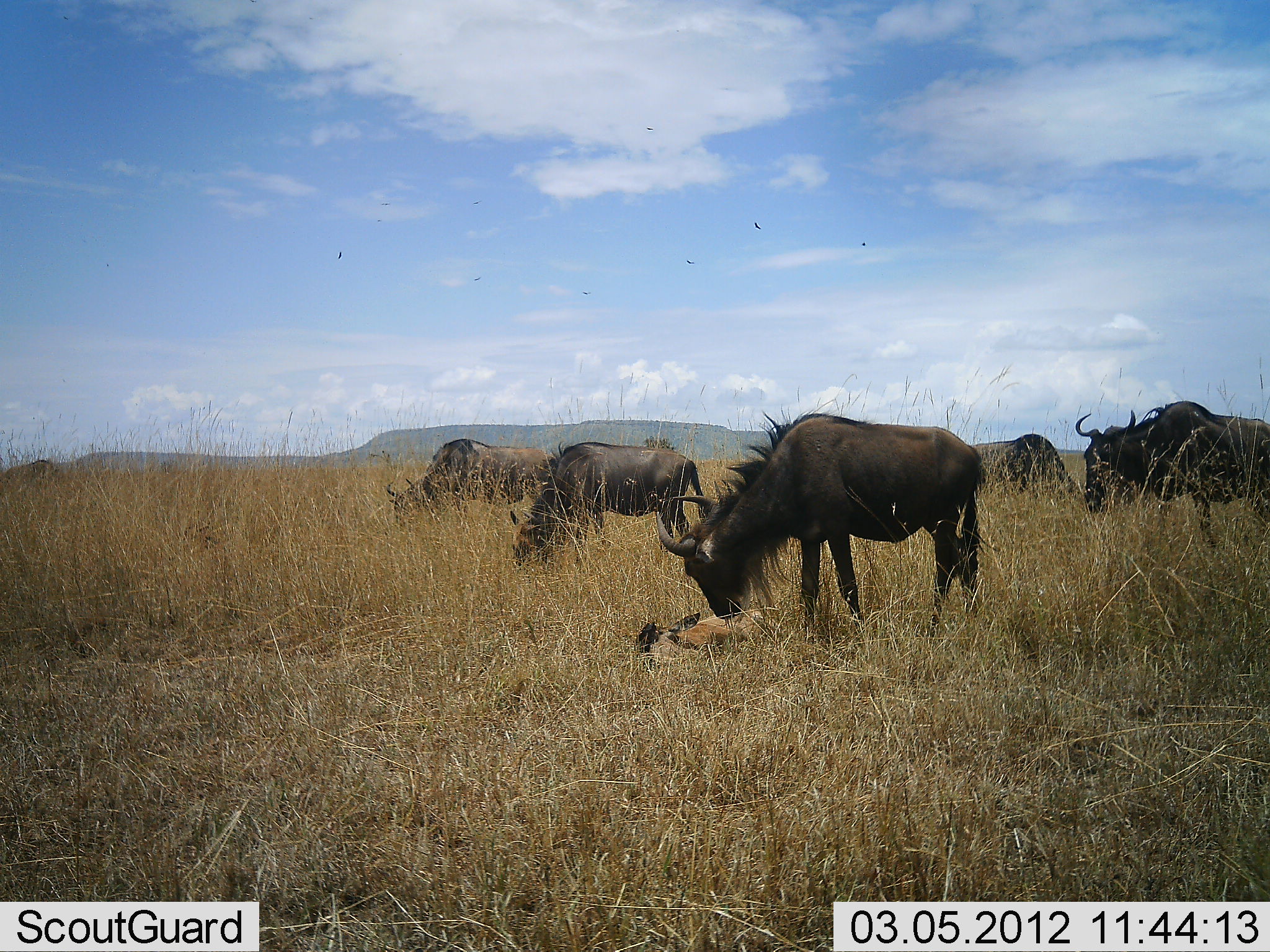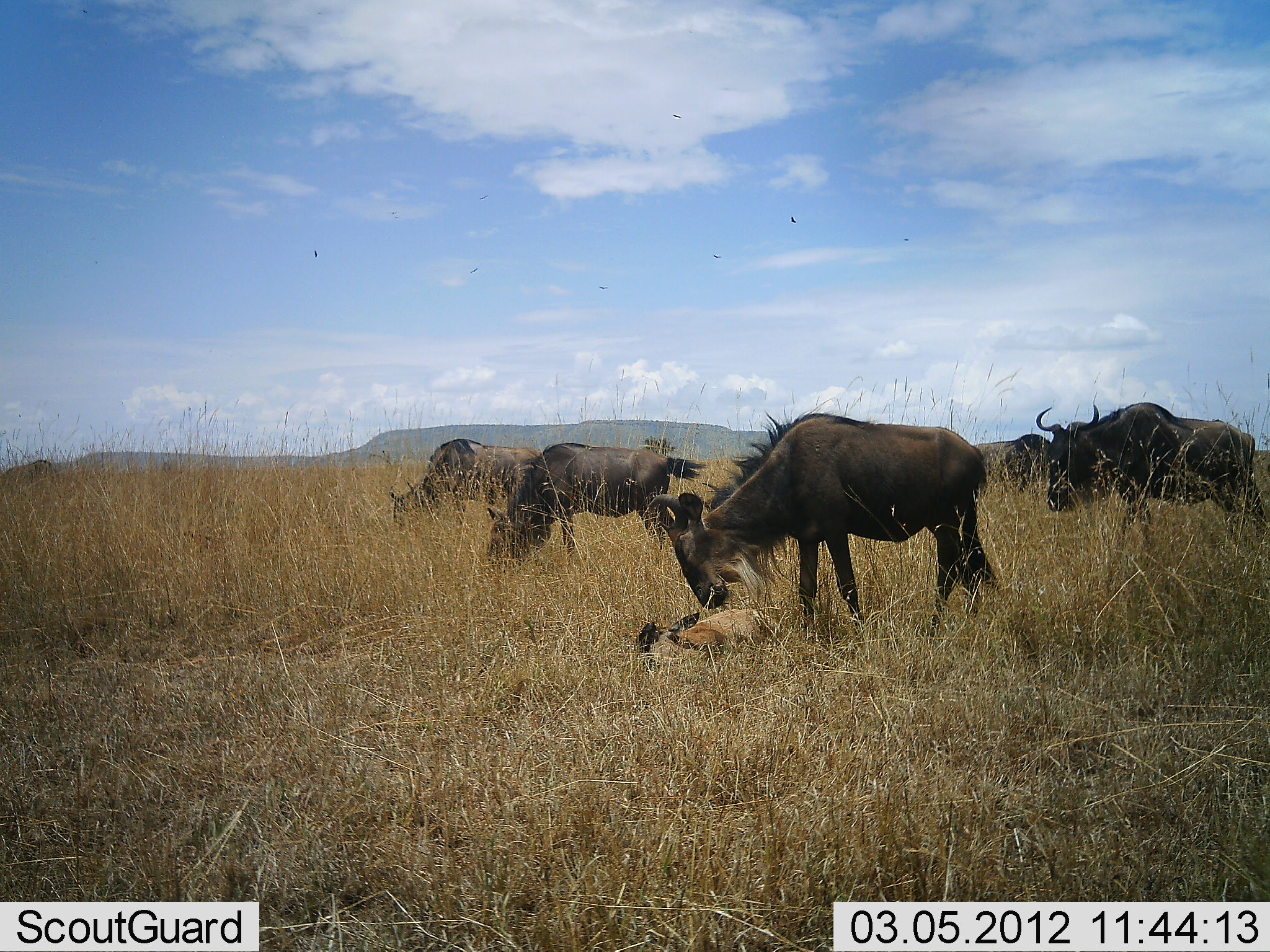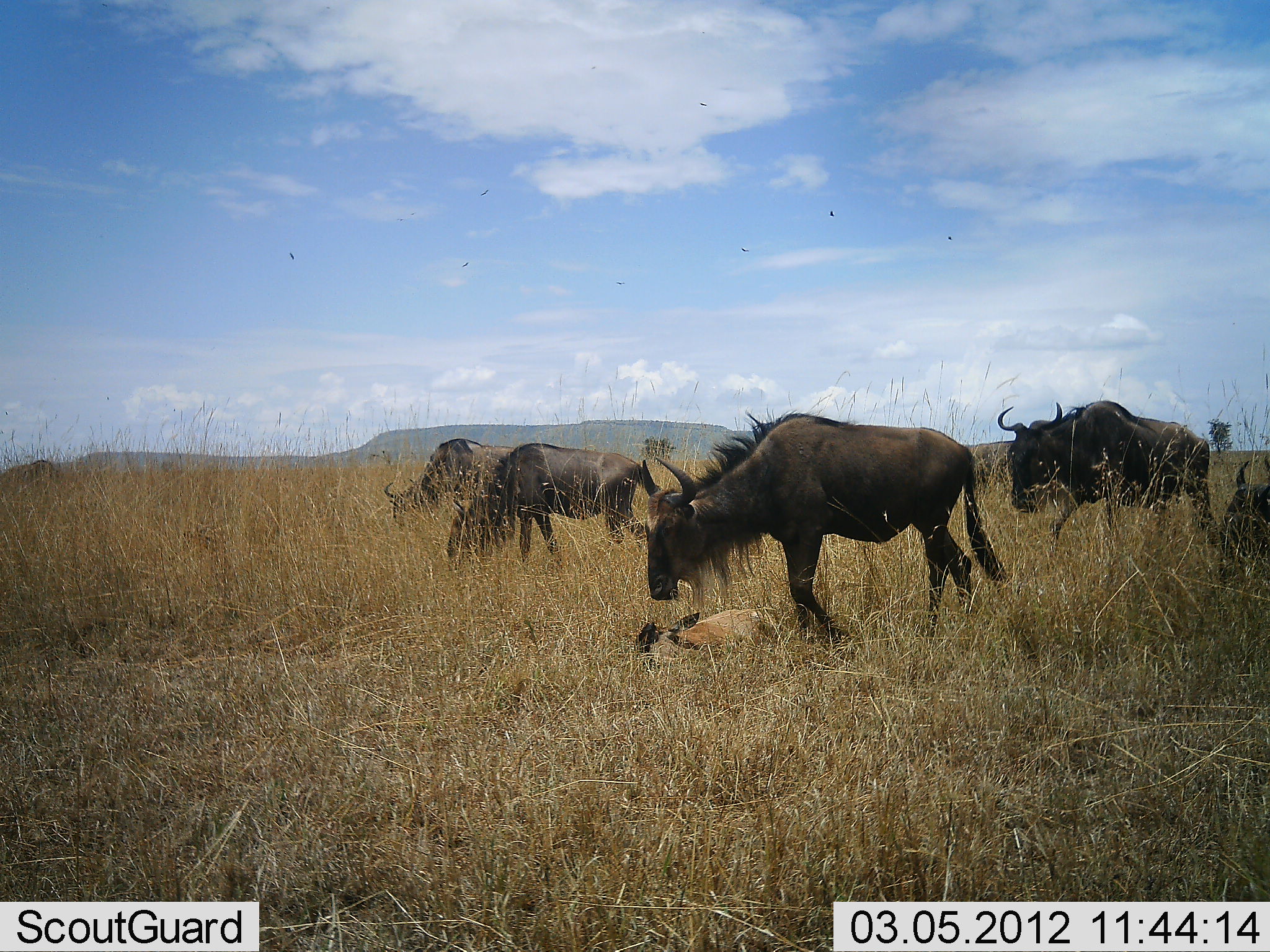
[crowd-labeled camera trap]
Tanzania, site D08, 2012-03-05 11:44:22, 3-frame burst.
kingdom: Animalia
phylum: Chordata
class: Mammalia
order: Artiodactyla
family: Bovidae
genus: Connochaetes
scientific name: Connochaetes taurinus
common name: blue wildebeest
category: wildebeest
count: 6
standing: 48%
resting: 19%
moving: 57%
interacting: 10%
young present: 62%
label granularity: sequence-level